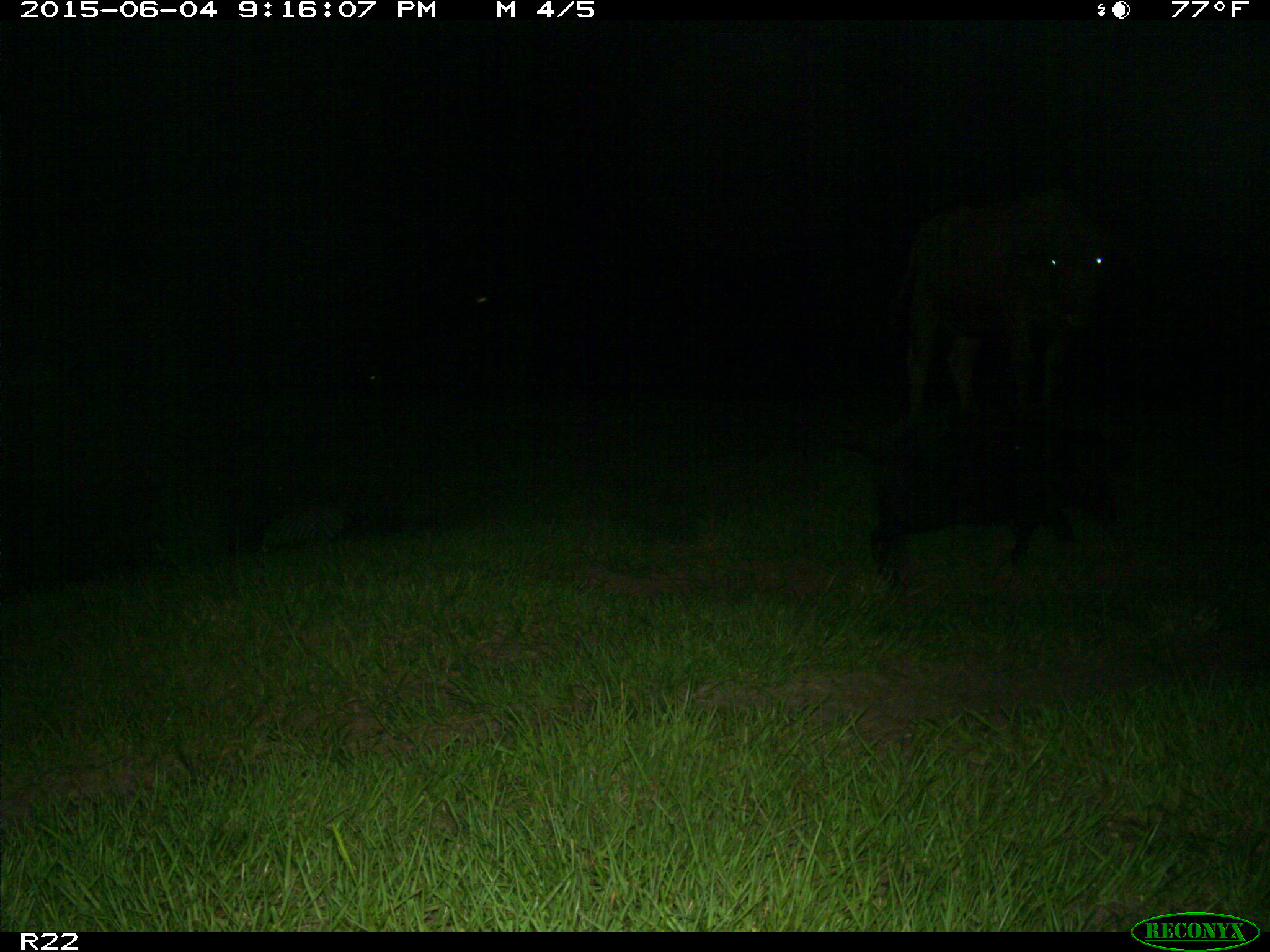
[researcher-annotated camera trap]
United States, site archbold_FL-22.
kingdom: Animalia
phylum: Chordata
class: Mammalia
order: Artiodactyla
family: Bovidae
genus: Bos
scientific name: Bos taurus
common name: domestic cow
Bos taurus (domestic cow).